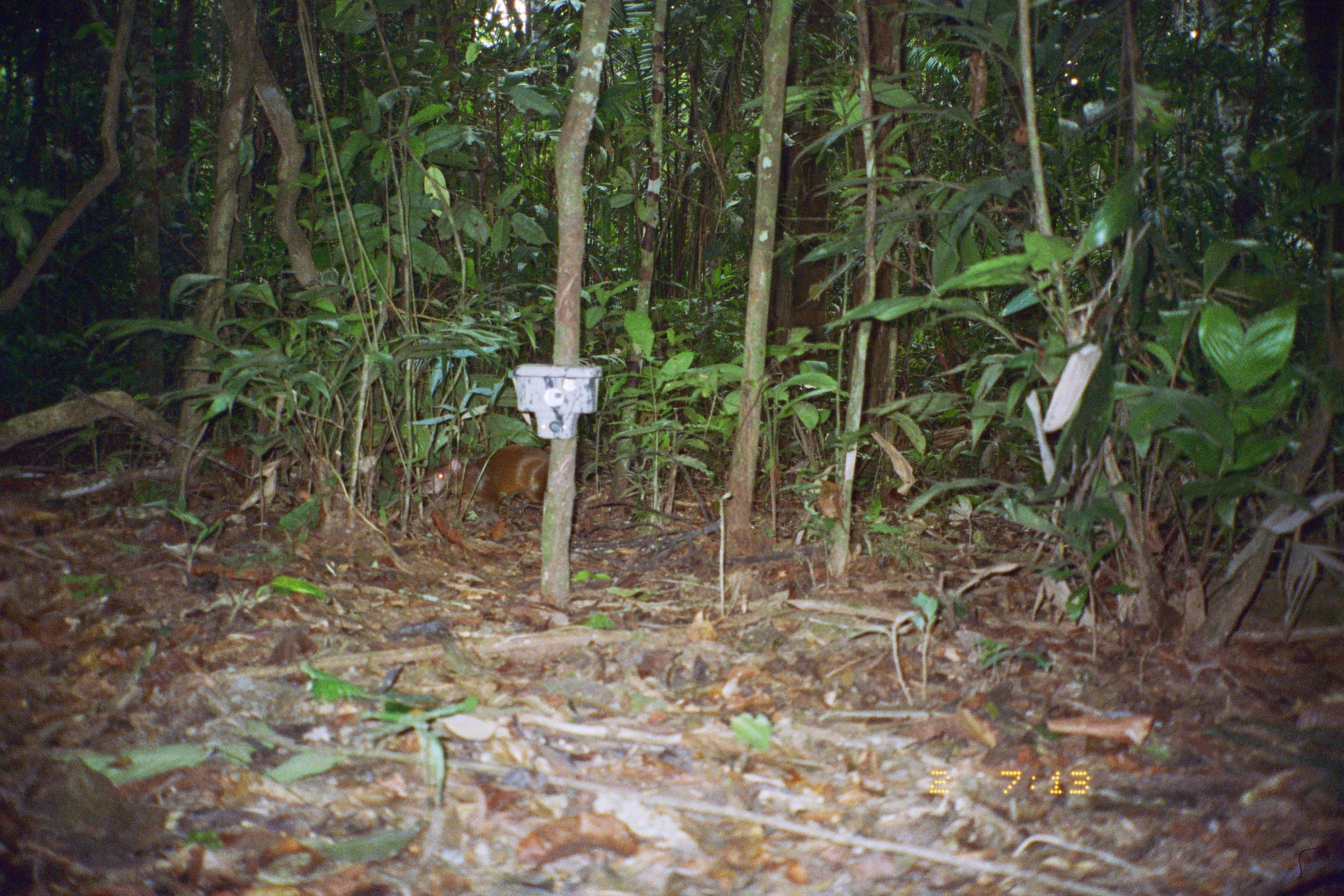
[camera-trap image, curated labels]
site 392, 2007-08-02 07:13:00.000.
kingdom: Animalia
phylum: Chordata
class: Mammalia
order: Rodentia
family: Dasyproctidae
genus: Dasyprocta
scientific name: Dasyprocta punctata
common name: central american agouti